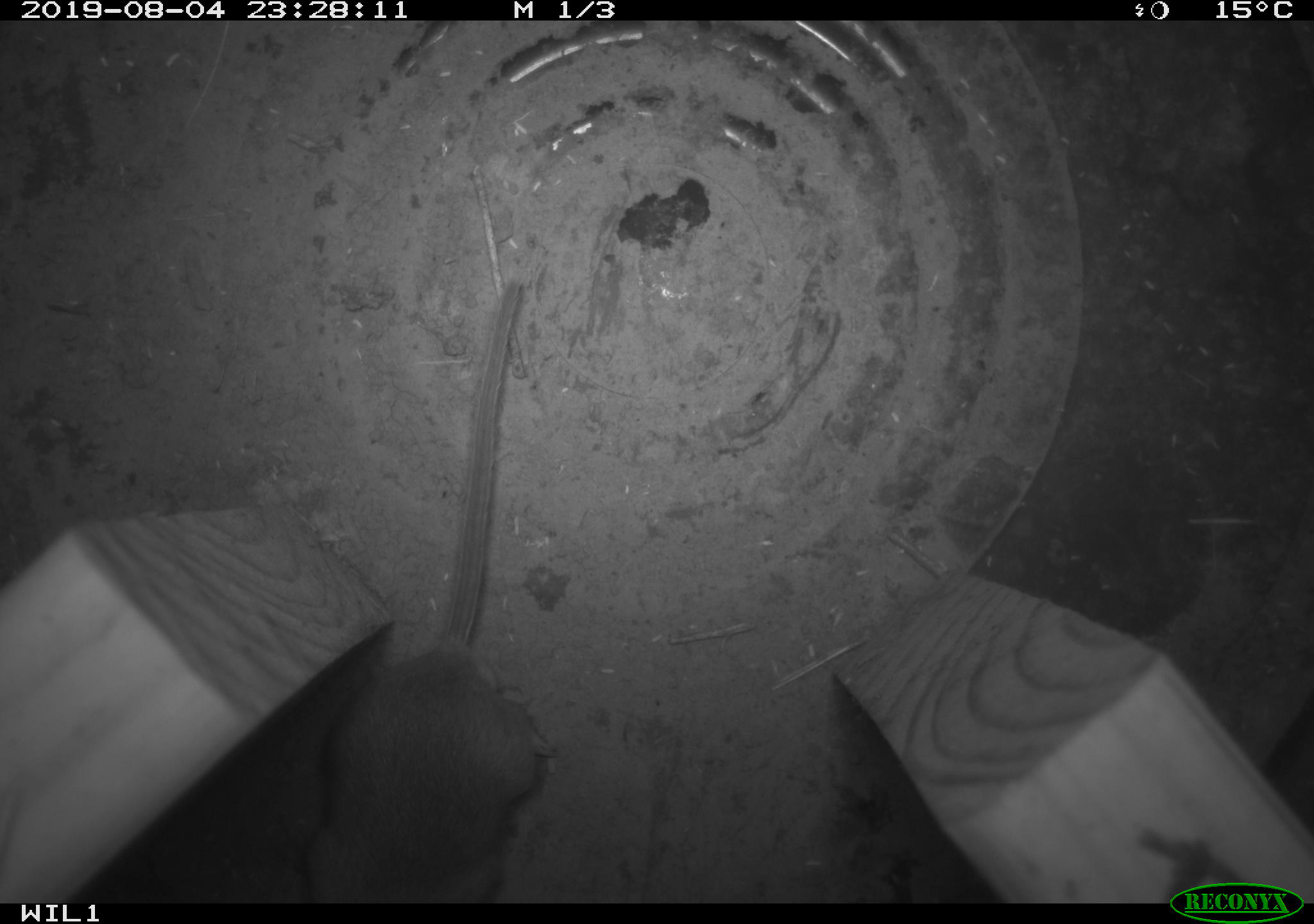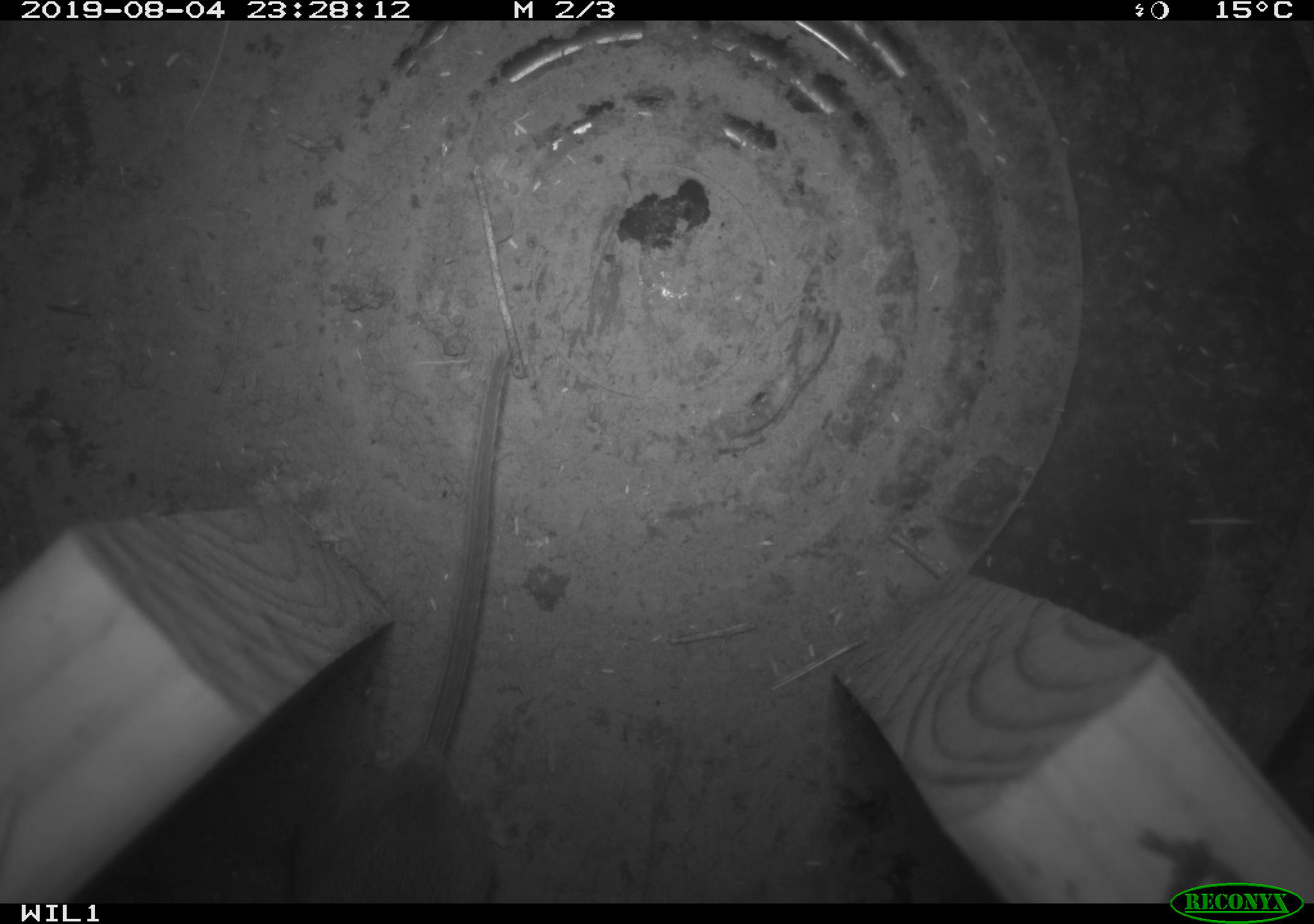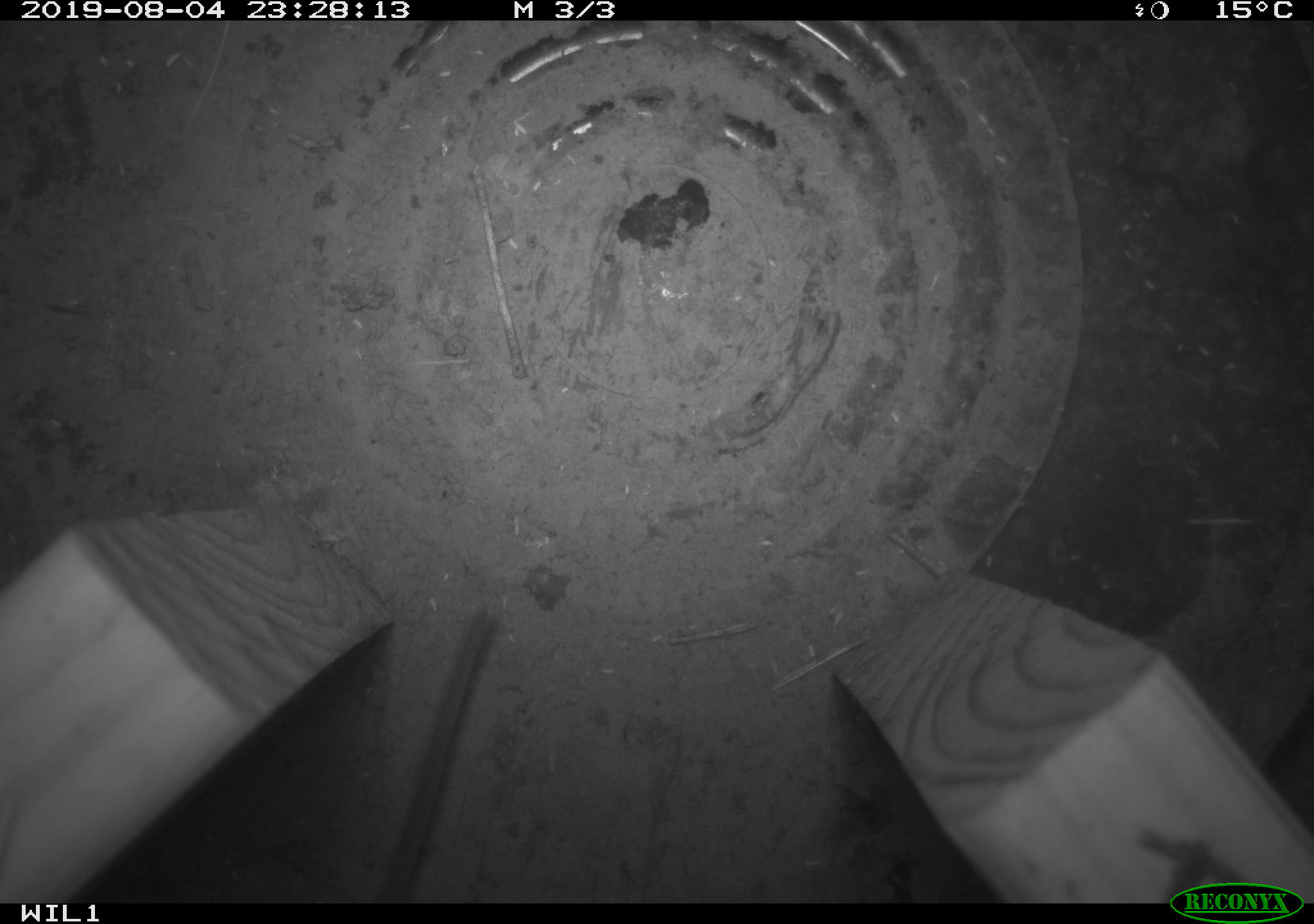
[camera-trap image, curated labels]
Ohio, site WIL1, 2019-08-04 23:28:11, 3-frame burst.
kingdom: Animalia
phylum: Chordata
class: Mammalia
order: Rodentia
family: Cricetidae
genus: Peromyscus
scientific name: Peromyscus leucopus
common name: white-footed mouse